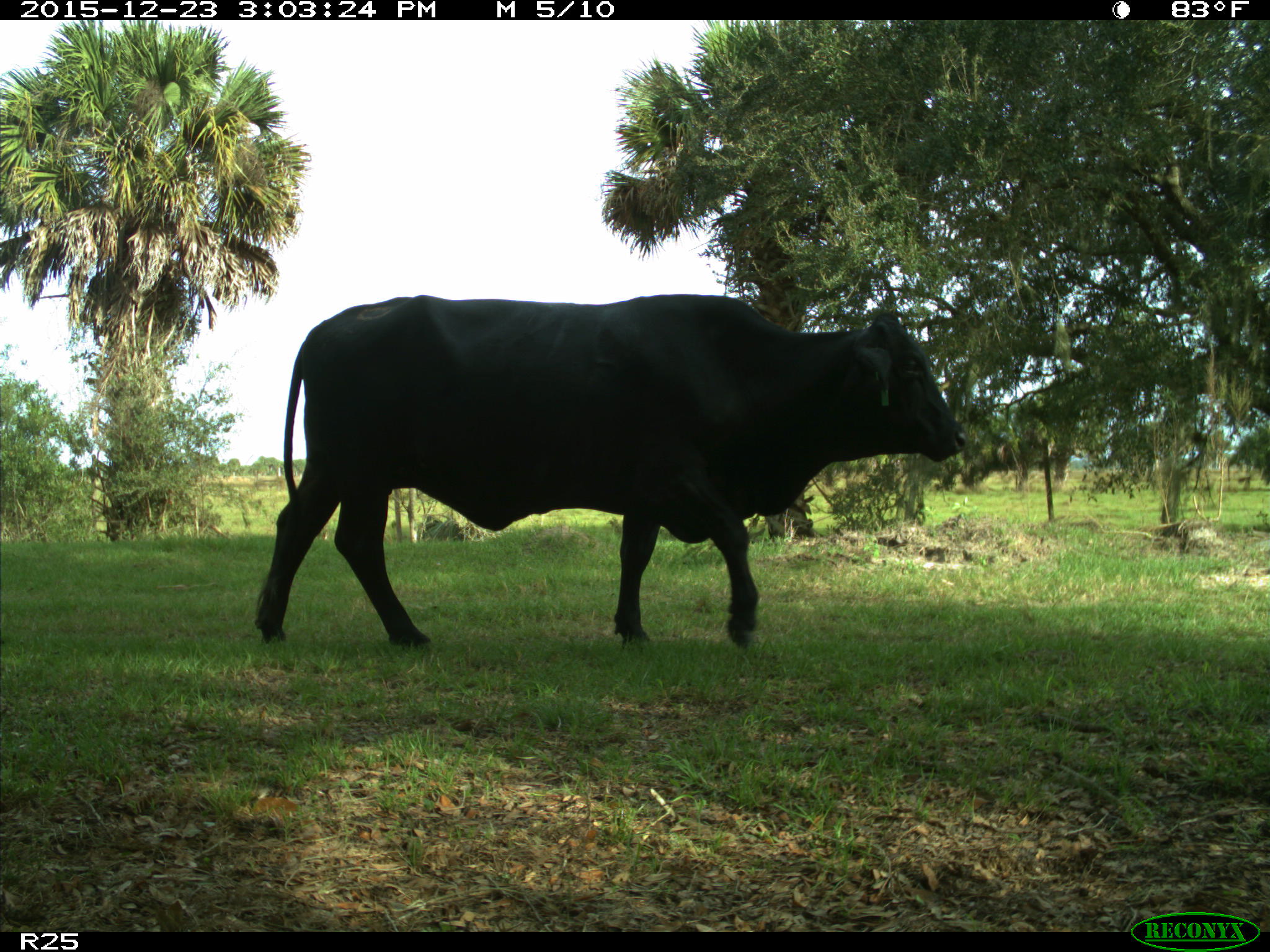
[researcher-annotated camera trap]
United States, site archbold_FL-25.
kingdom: Animalia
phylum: Chordata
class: Mammalia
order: Artiodactyla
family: Bovidae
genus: Bos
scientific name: Bos taurus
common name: domestic cow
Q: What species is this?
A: Bos taurus (domestic cow).